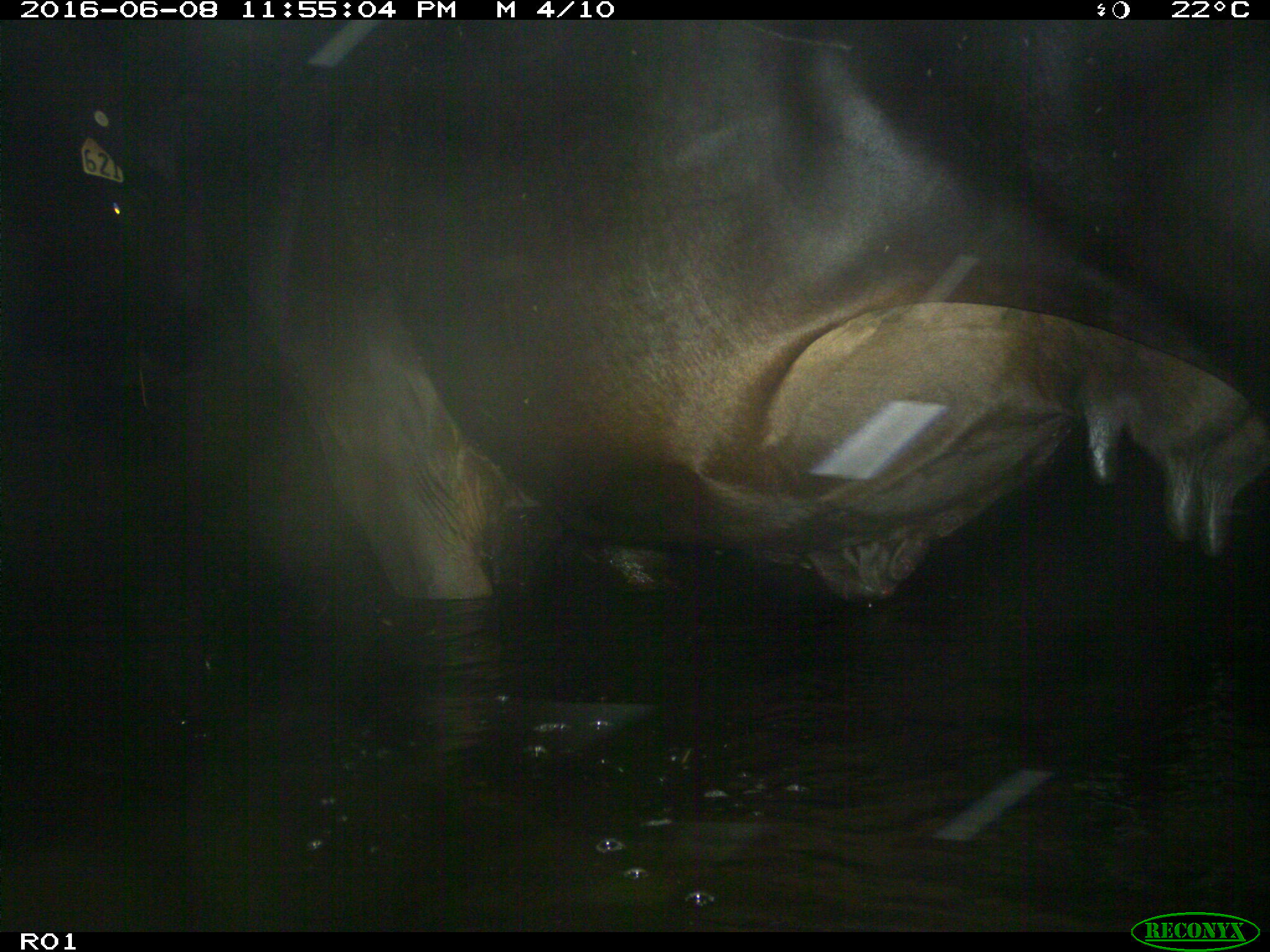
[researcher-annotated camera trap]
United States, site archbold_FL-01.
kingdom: Animalia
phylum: Chordata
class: Mammalia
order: Artiodactyla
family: Bovidae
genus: Bos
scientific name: Bos taurus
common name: domestic cow